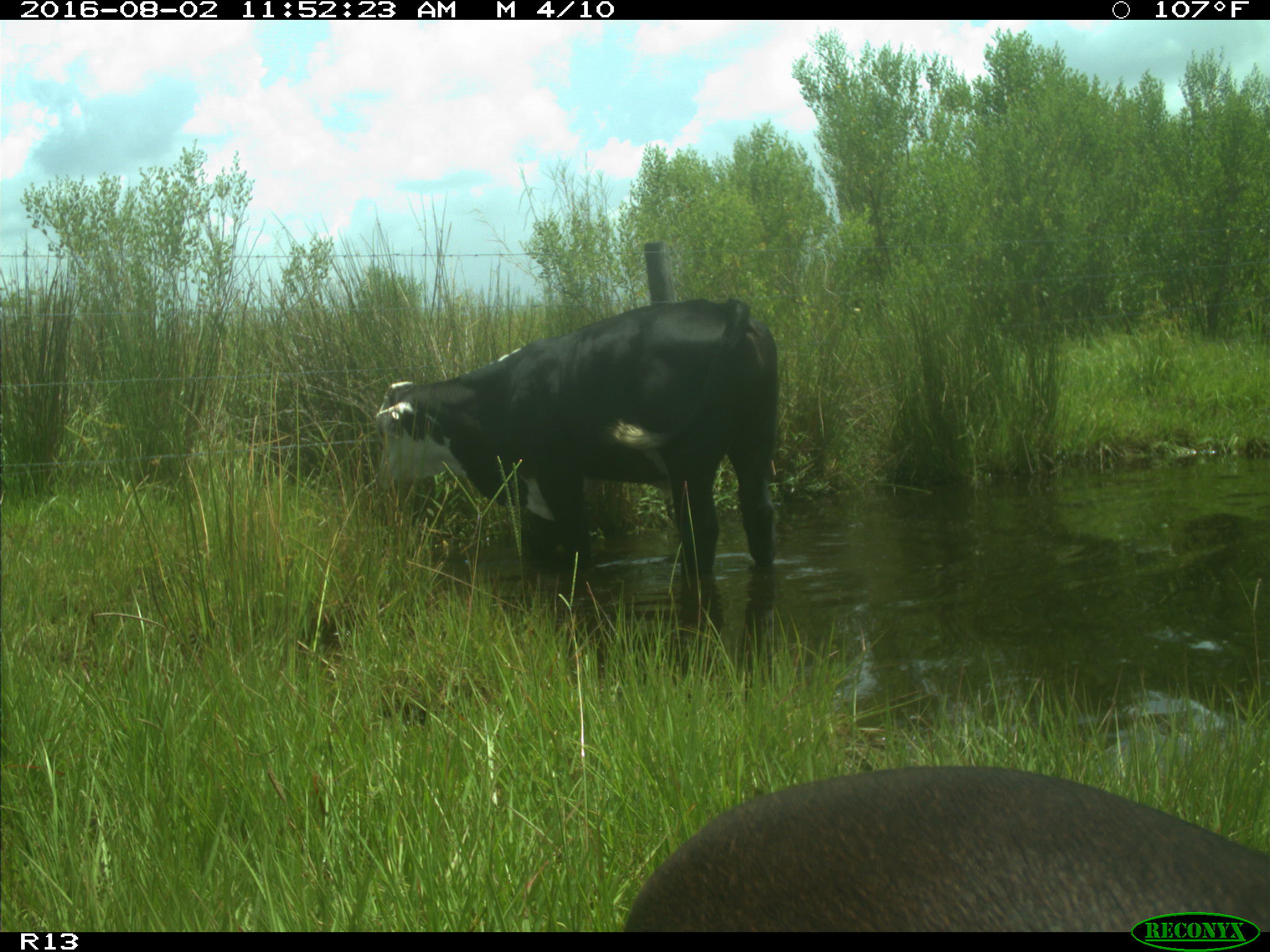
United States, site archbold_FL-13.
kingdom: Animalia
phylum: Chordata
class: Mammalia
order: Artiodactyla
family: Bovidae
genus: Bos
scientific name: Bos taurus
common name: domestic cow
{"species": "Bos taurus (domestic cow)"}